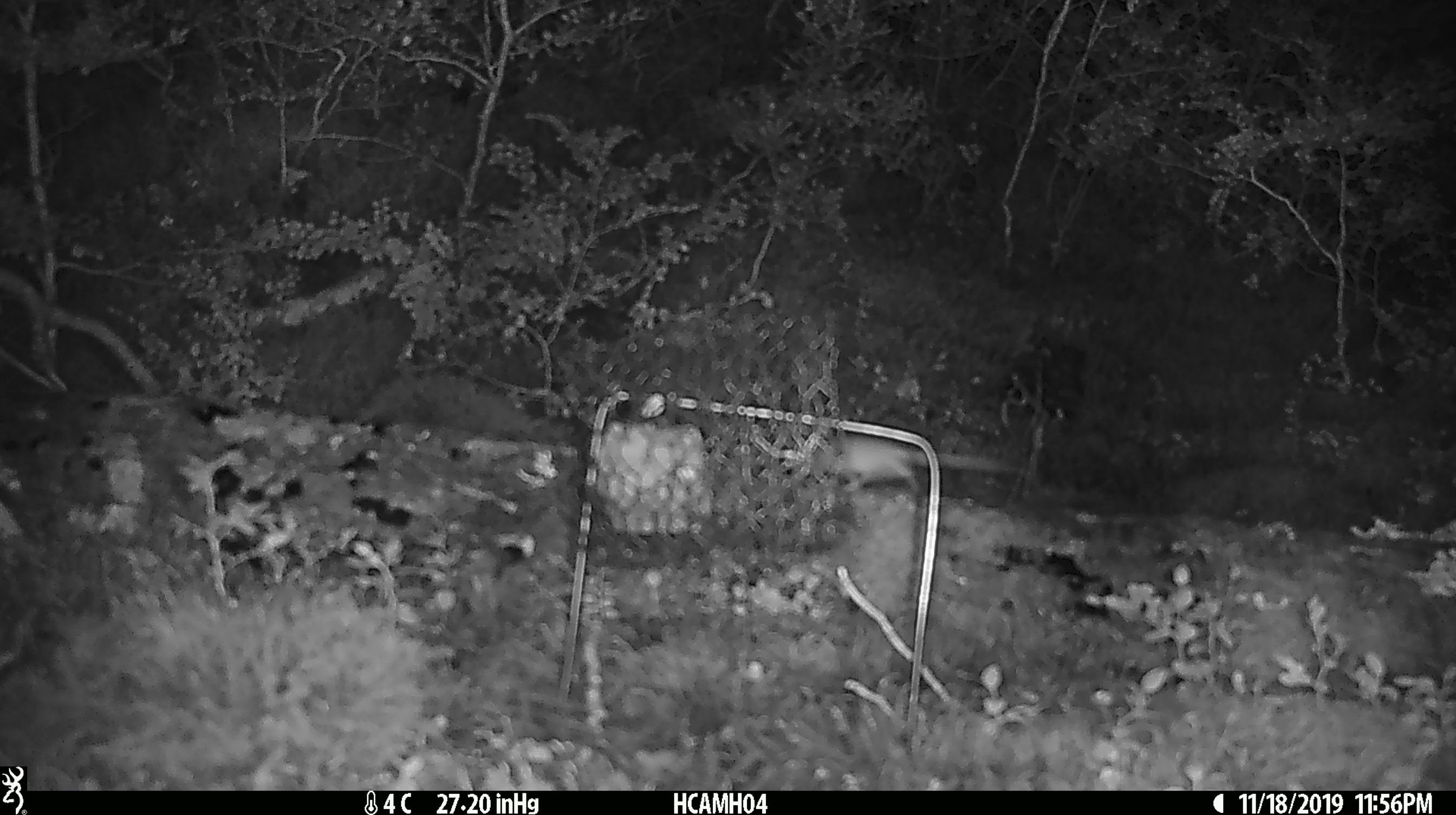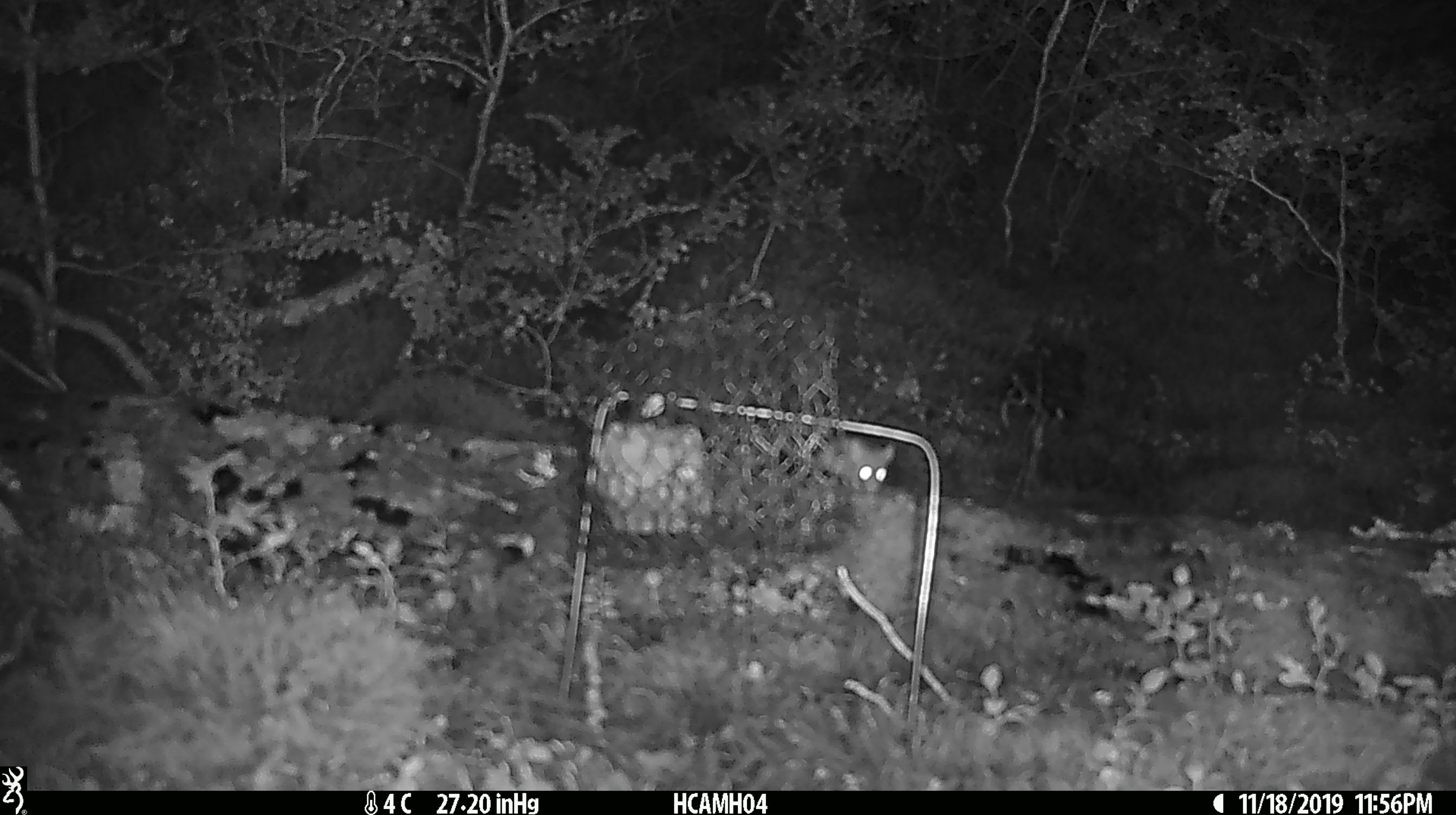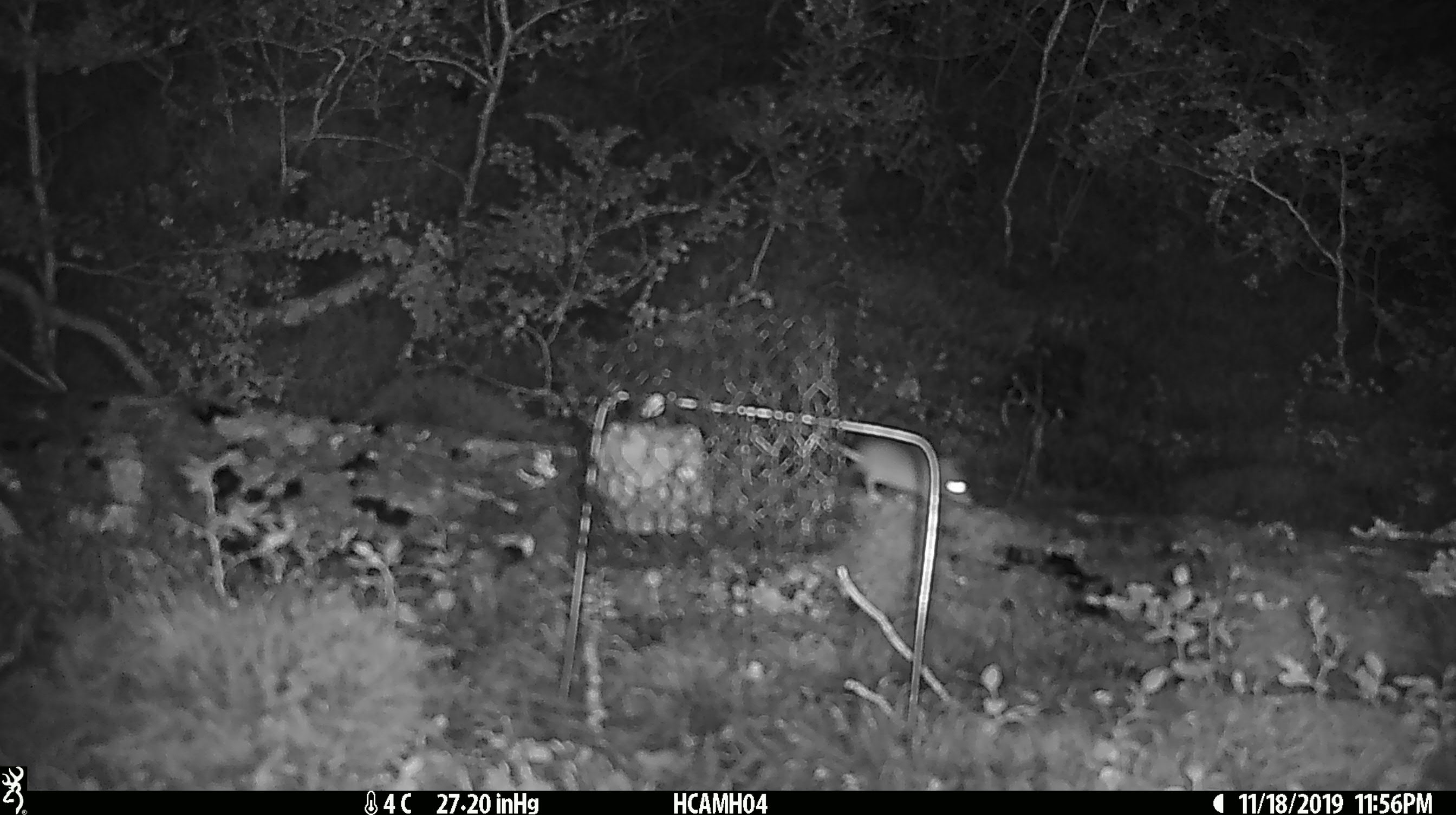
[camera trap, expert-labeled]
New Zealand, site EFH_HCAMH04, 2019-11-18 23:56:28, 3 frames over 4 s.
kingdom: Animalia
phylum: Chordata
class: Mammalia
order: Rodentia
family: Muridae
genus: Mus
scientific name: Mus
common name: mouse